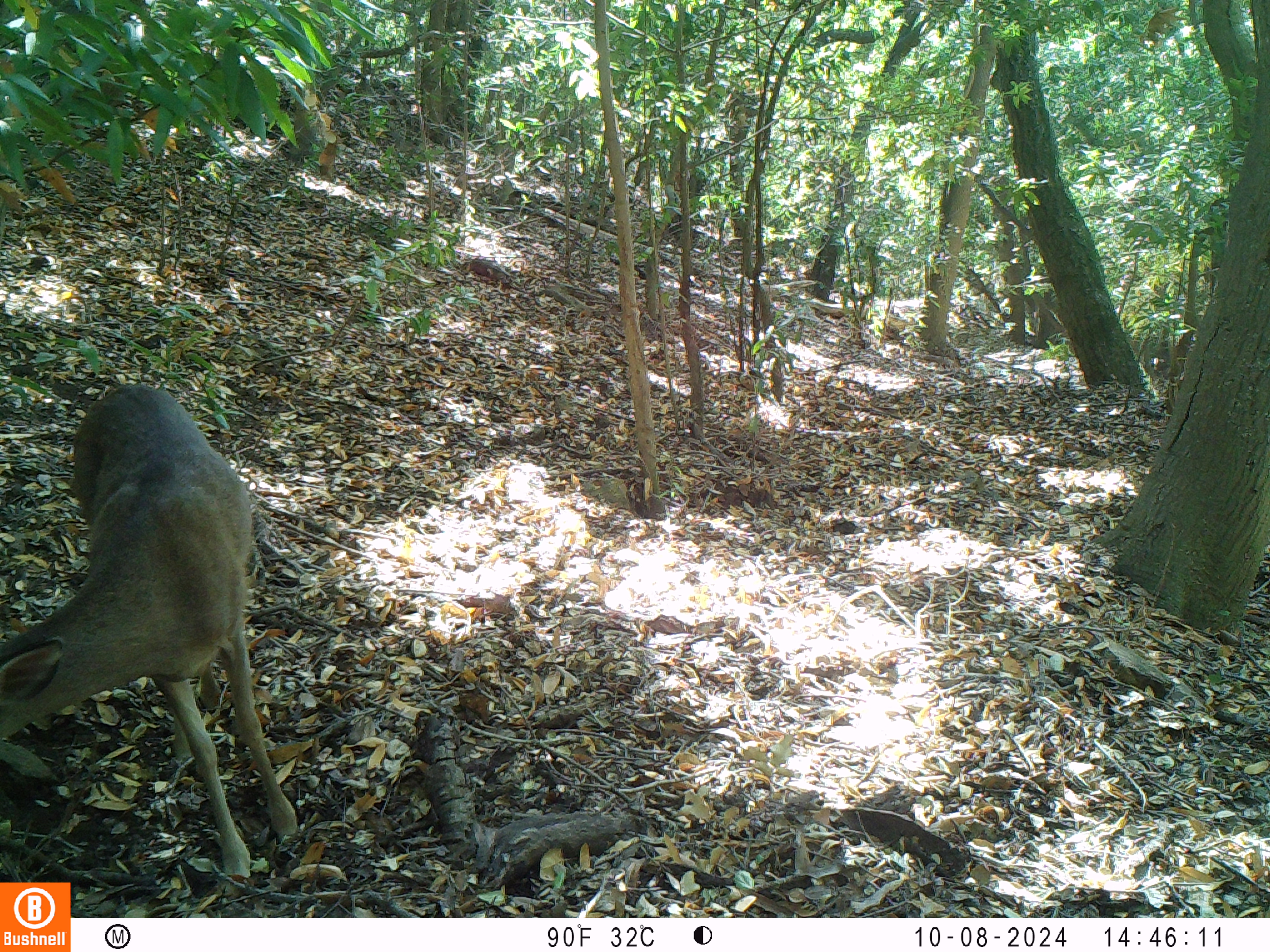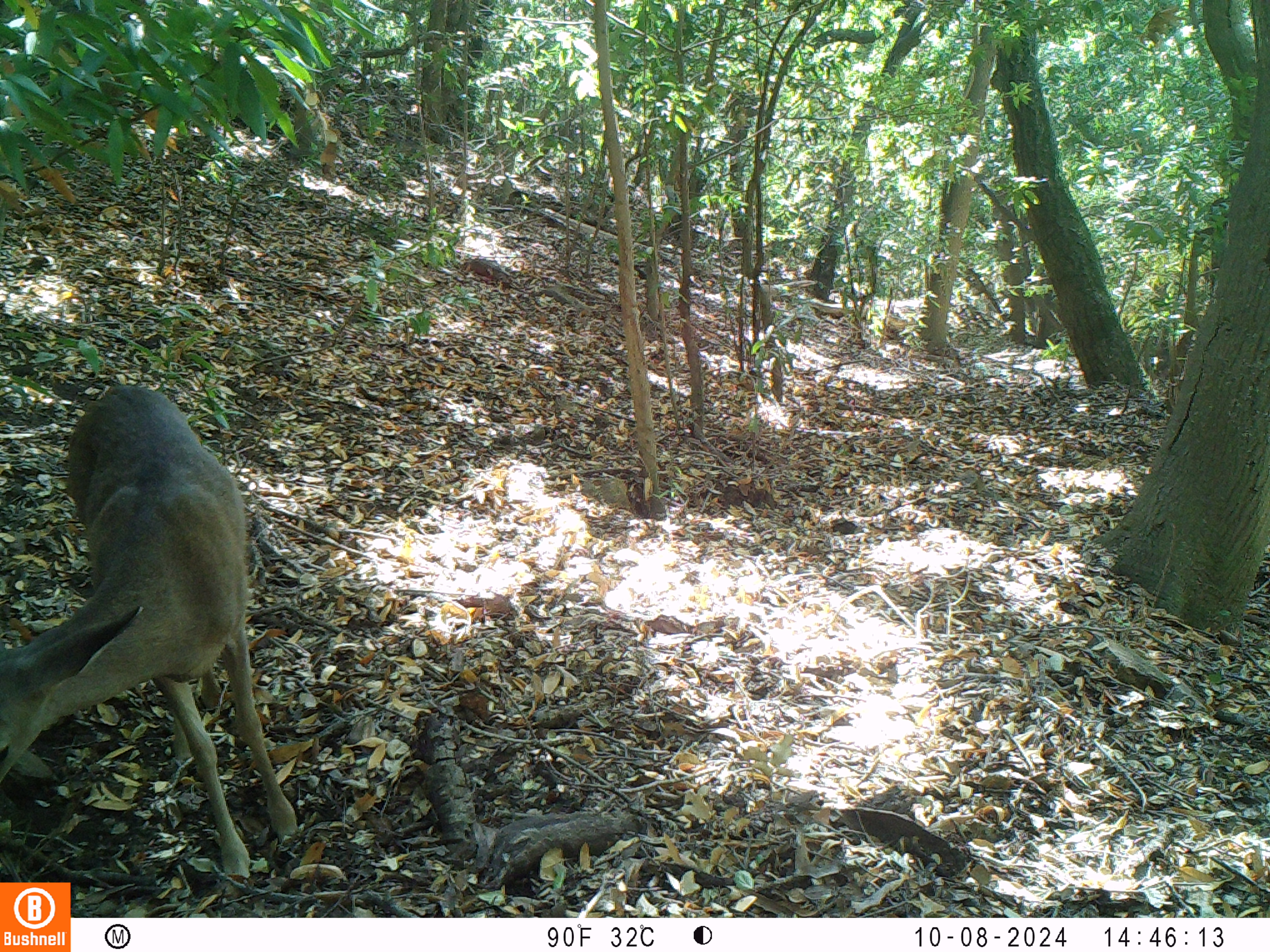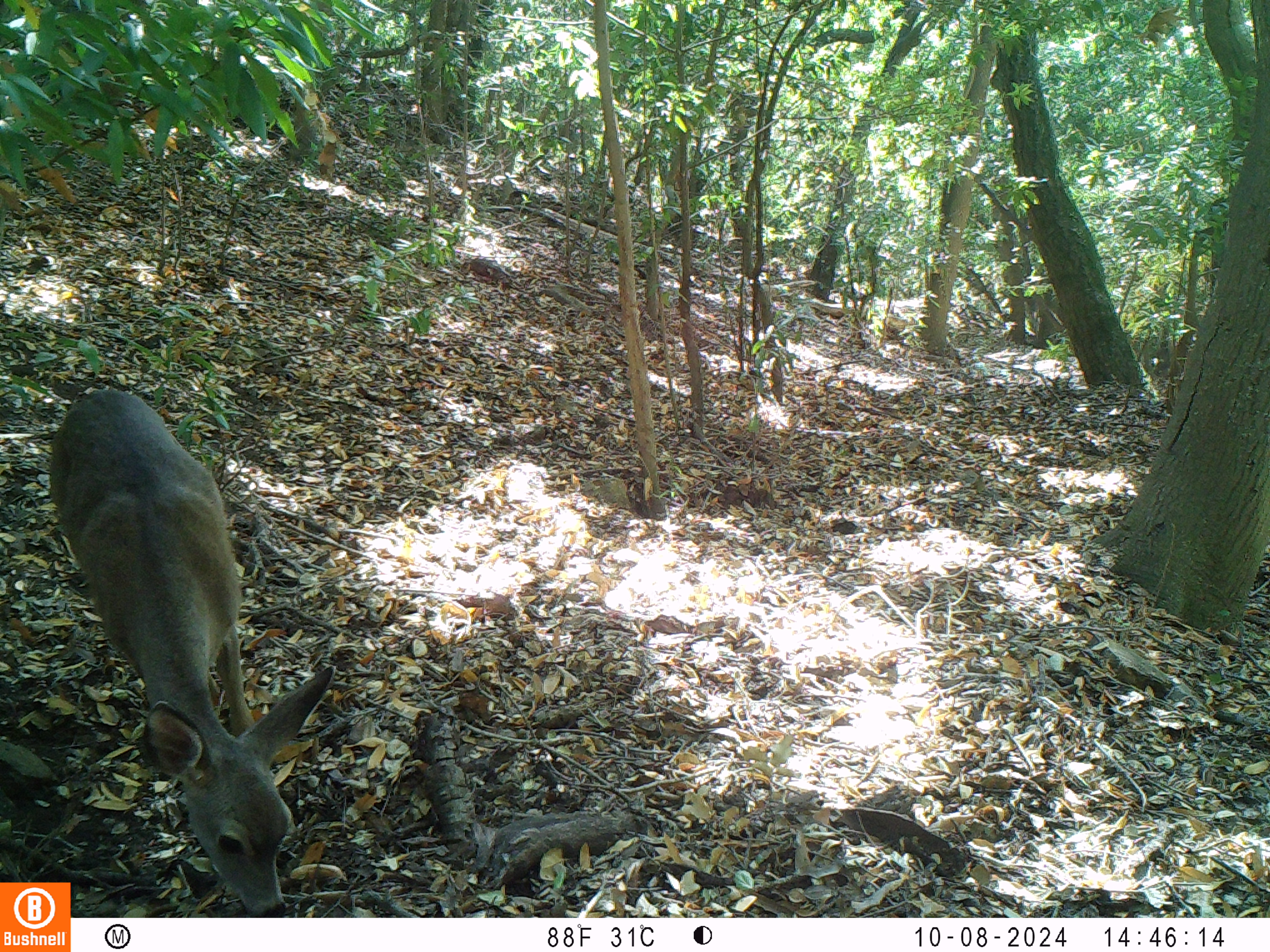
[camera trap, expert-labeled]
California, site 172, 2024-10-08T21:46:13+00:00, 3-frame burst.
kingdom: Animalia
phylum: Chordata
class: Mammalia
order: Artiodactyla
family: Cervidae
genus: Odocoileus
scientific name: Odocoileus hemionus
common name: mule deer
Mule deer (Odocoileus hemionus).